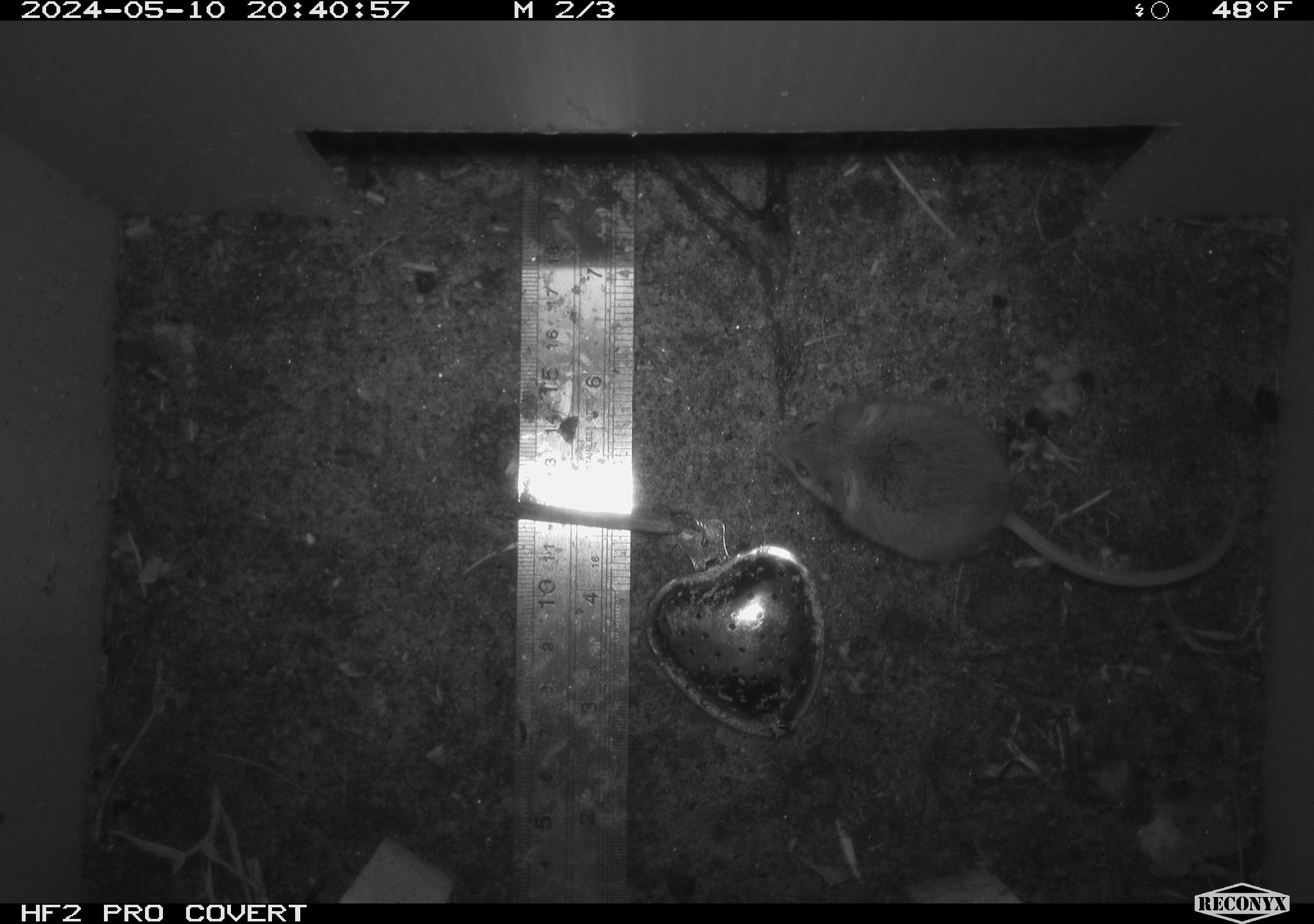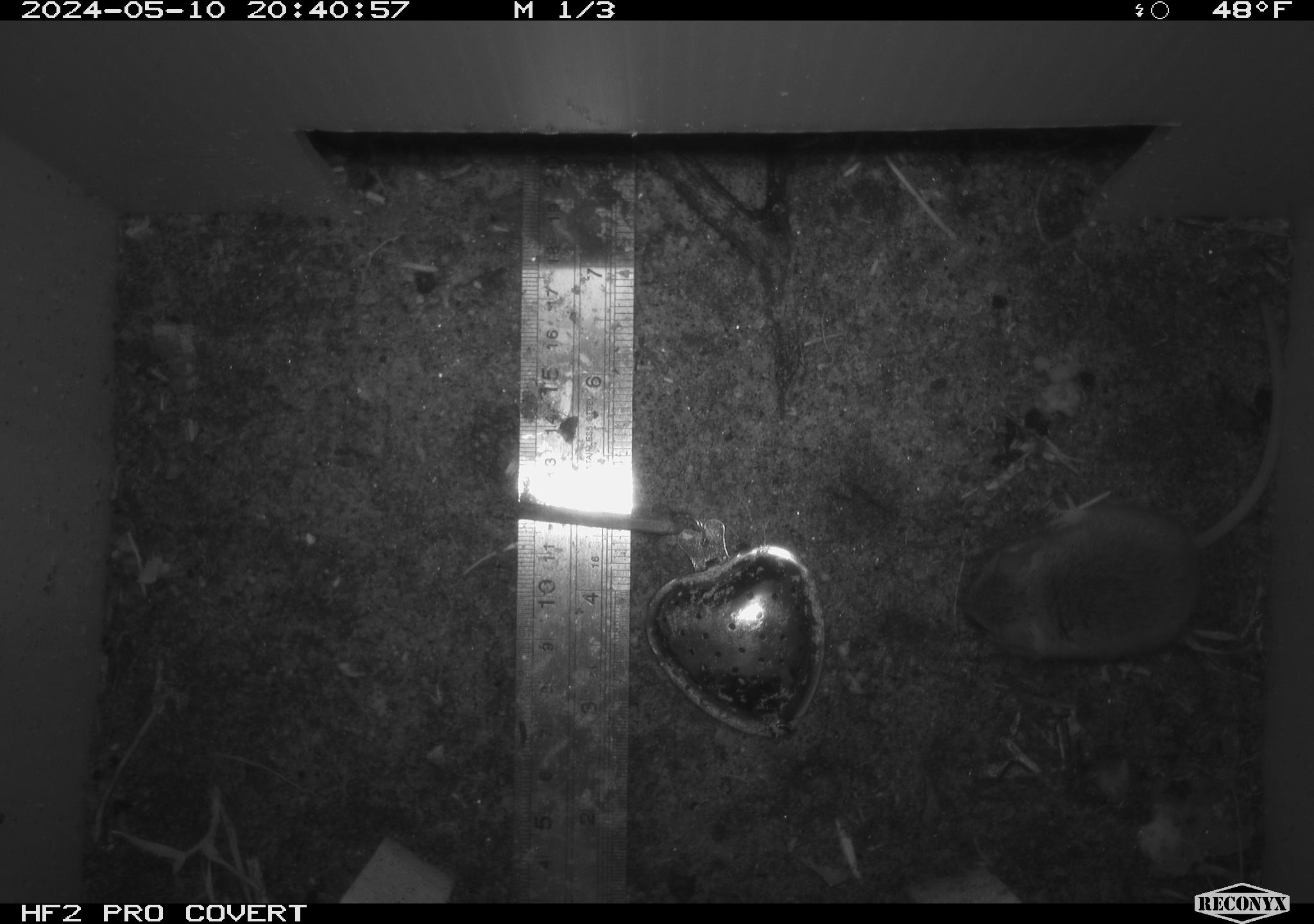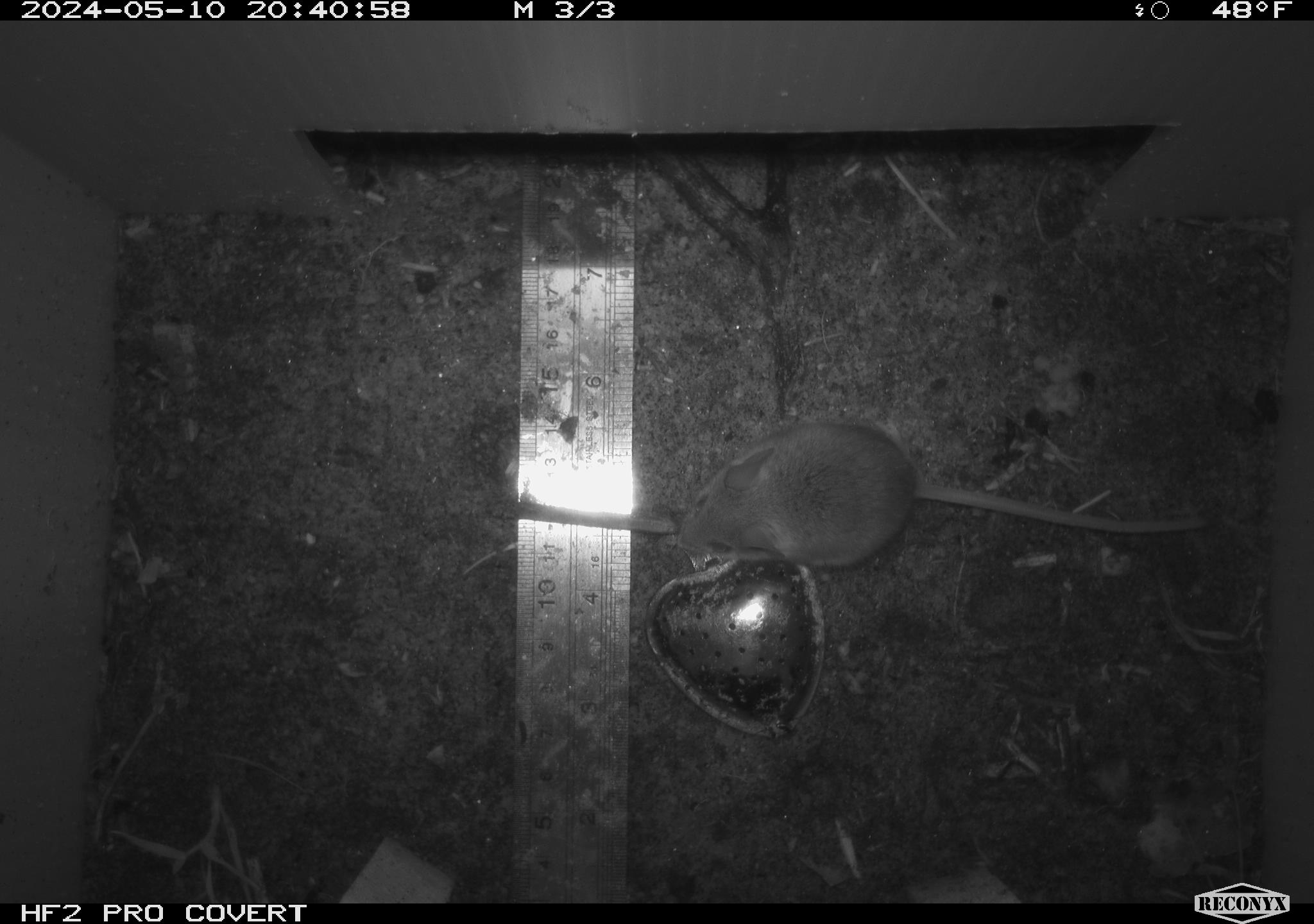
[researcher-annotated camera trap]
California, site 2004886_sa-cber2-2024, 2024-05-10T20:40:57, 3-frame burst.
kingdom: Animalia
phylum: Chordata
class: Mammalia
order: Rodentia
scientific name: Rodentia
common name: mouse species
Mouse species (Rodentia).